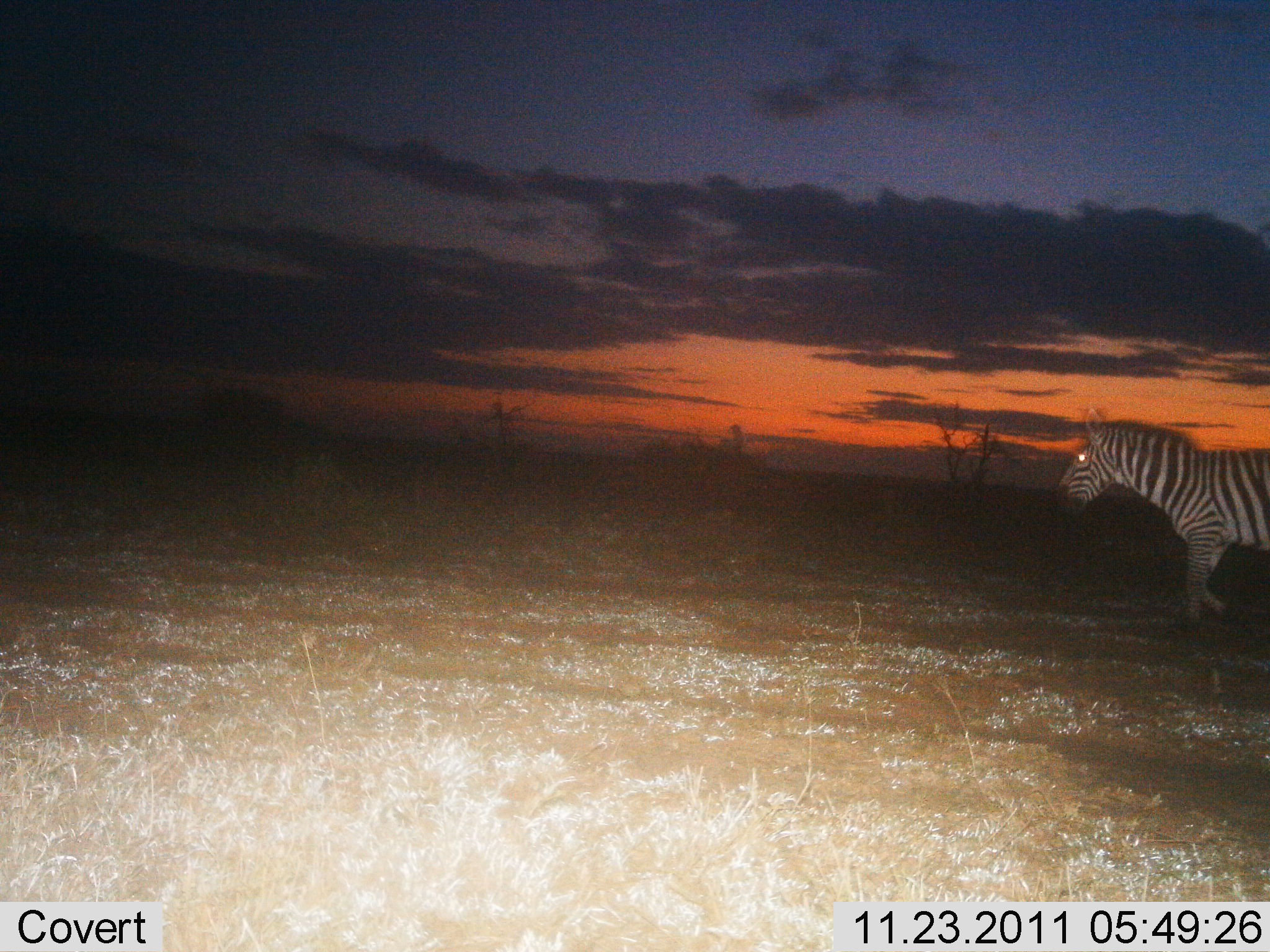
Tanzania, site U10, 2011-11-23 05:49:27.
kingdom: Animalia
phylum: Chordata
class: Mammalia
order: Perissodactyla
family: Equidae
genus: Equus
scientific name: Equus quagga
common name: plains zebra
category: zebra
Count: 1.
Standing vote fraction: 17%.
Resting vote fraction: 0%.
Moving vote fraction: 83%.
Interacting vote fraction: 0%.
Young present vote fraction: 0%.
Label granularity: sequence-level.